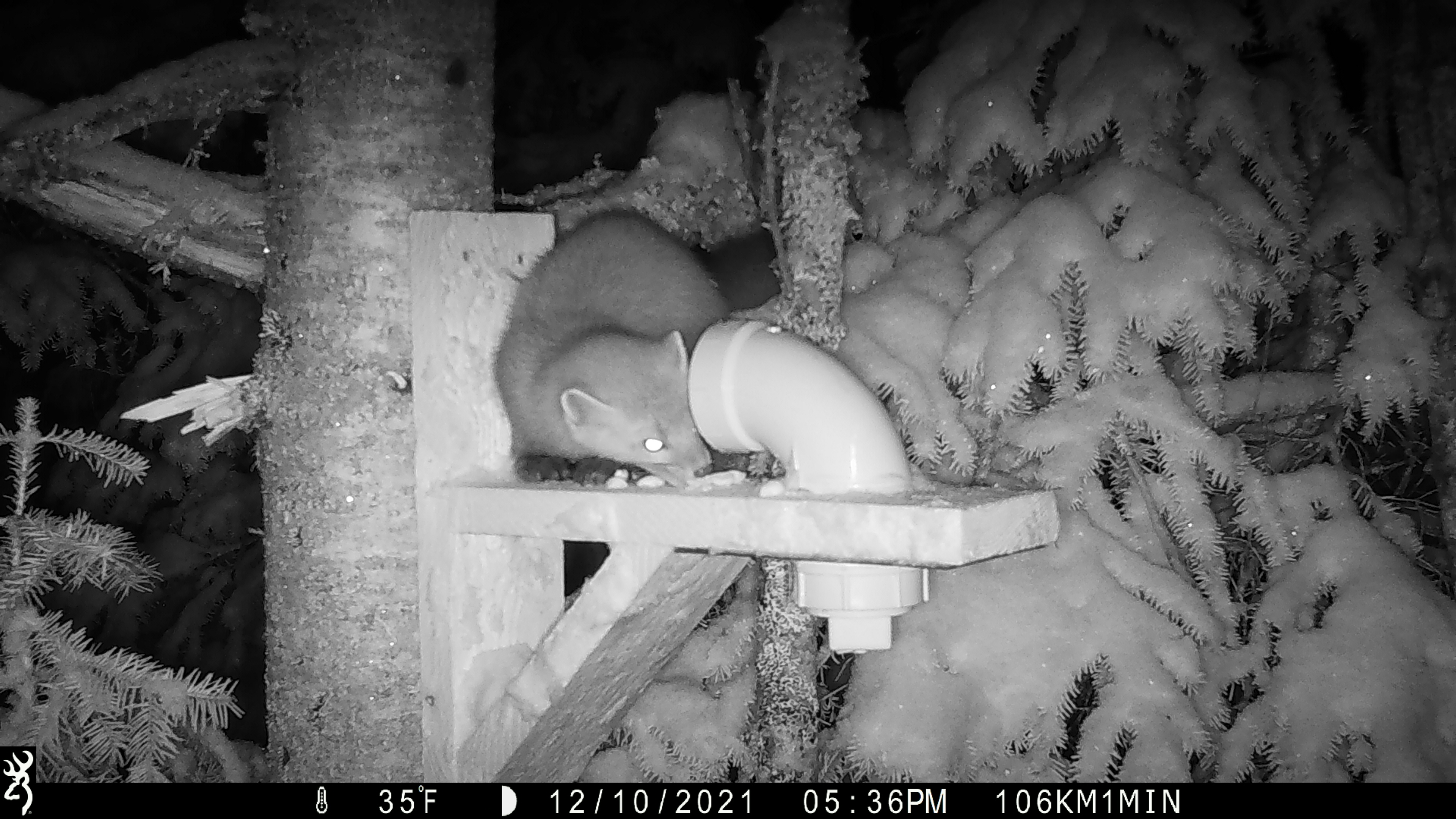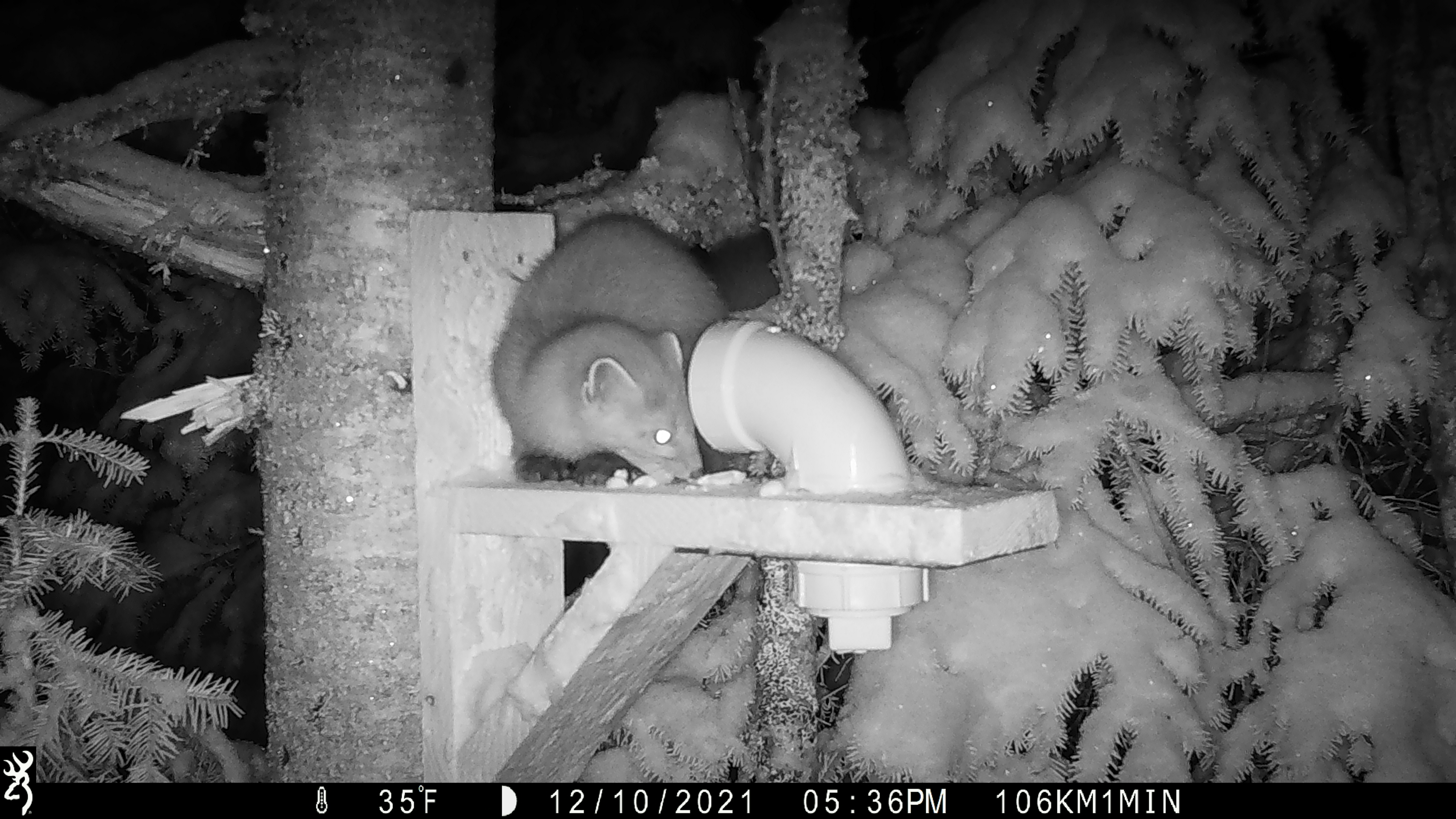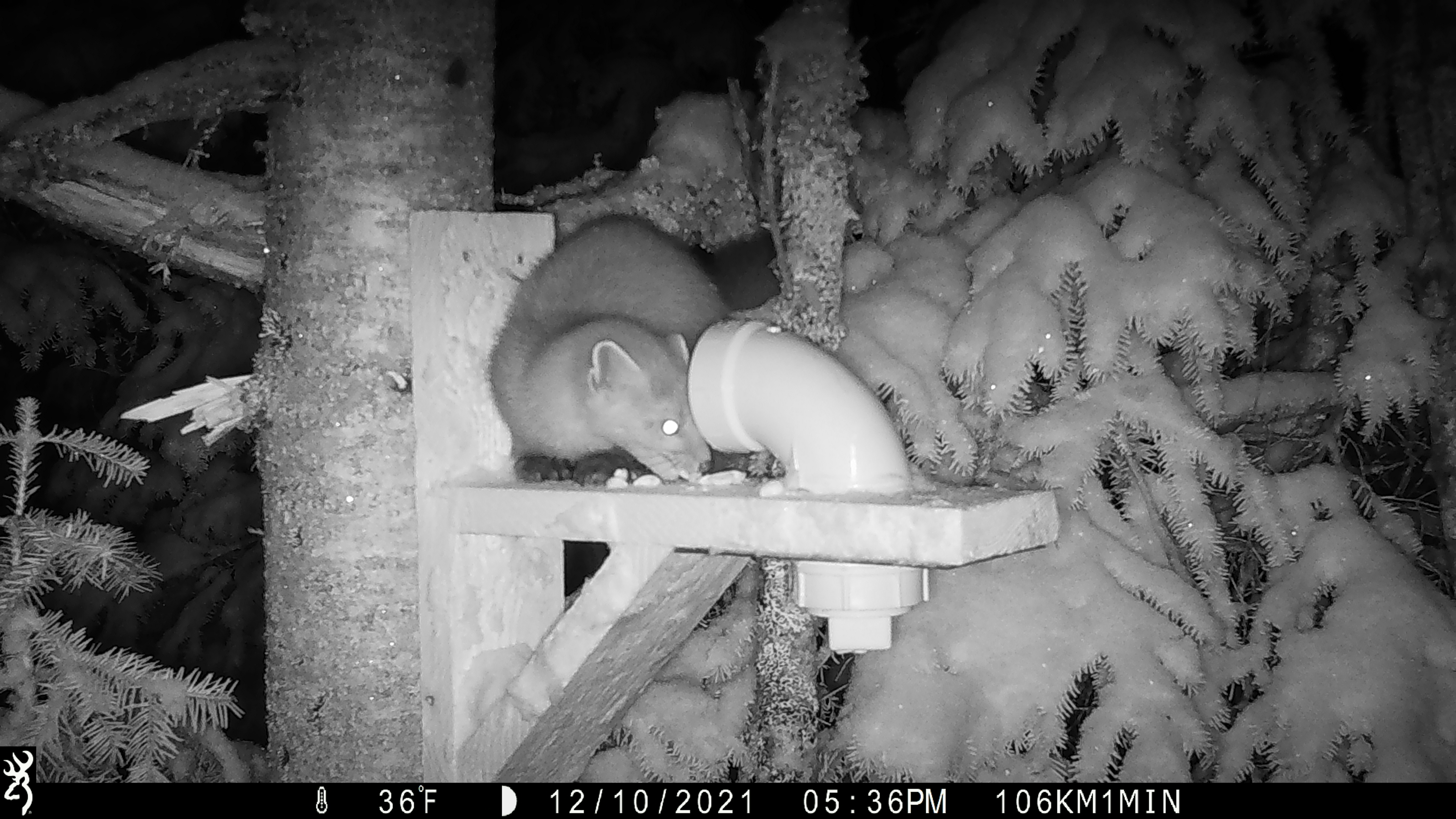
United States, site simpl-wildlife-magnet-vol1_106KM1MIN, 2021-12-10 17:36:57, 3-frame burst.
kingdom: Animalia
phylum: Chordata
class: Mammalia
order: Carnivora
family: Mustelidae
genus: Martes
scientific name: Martes americana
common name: american marten